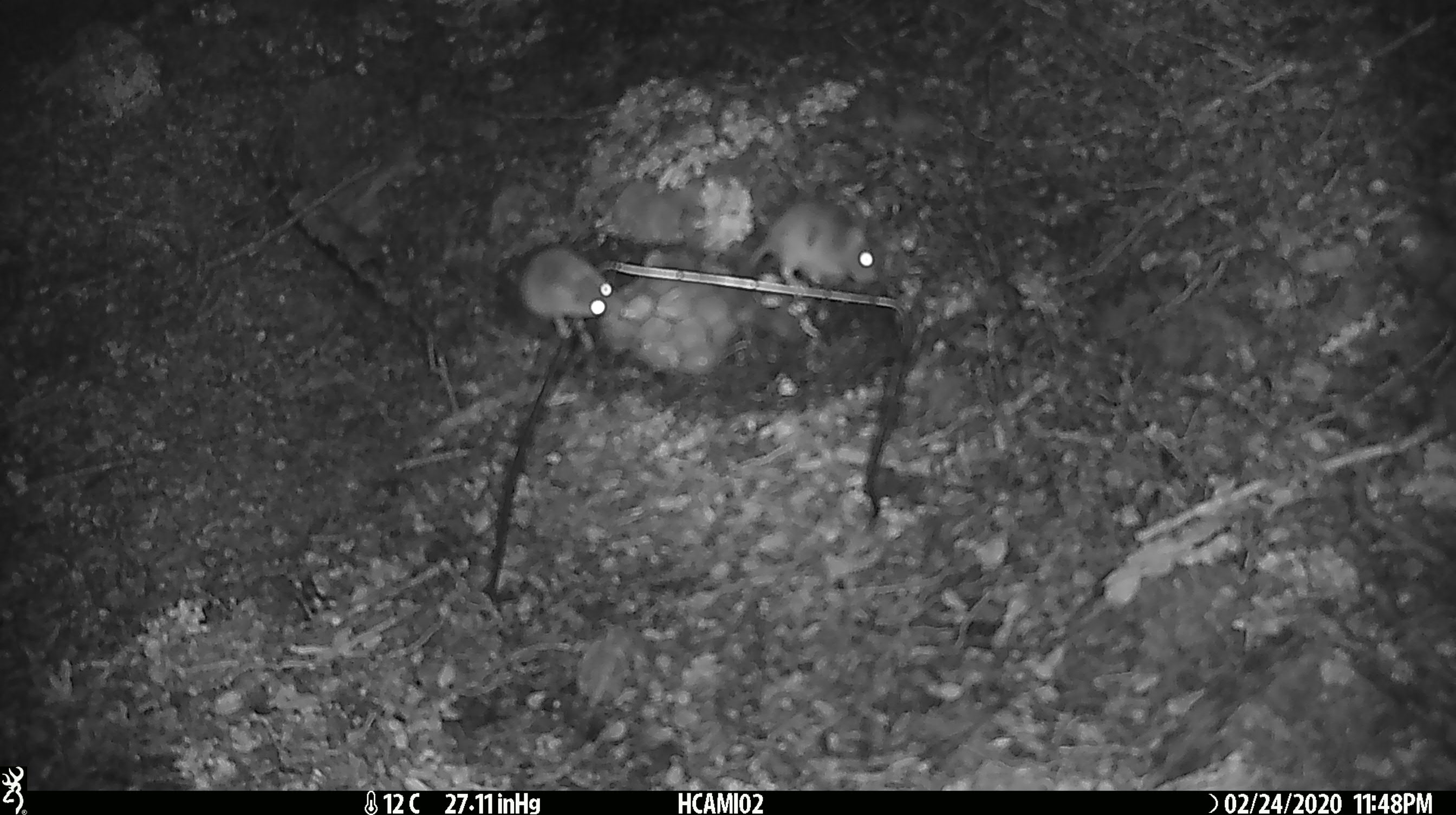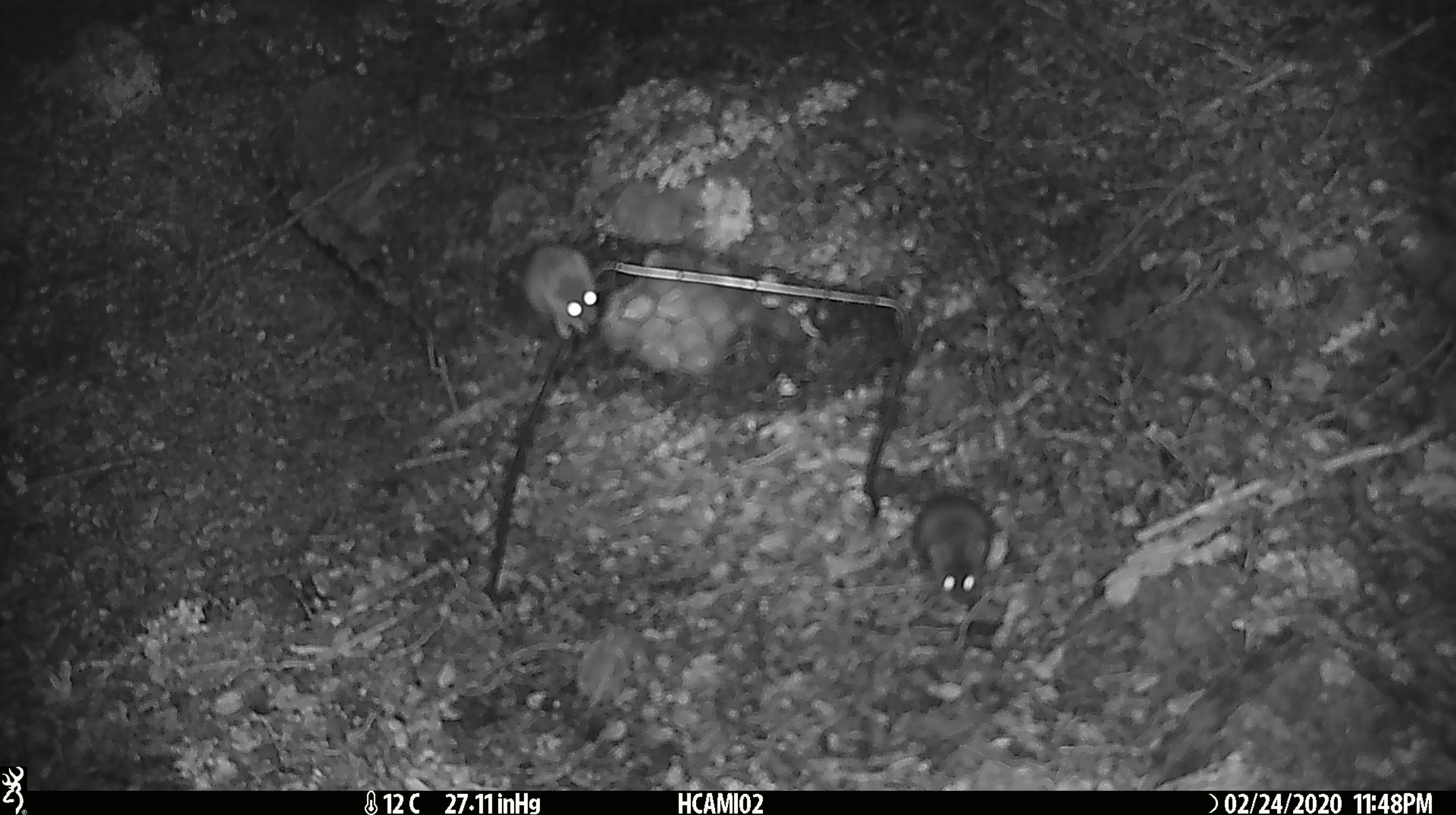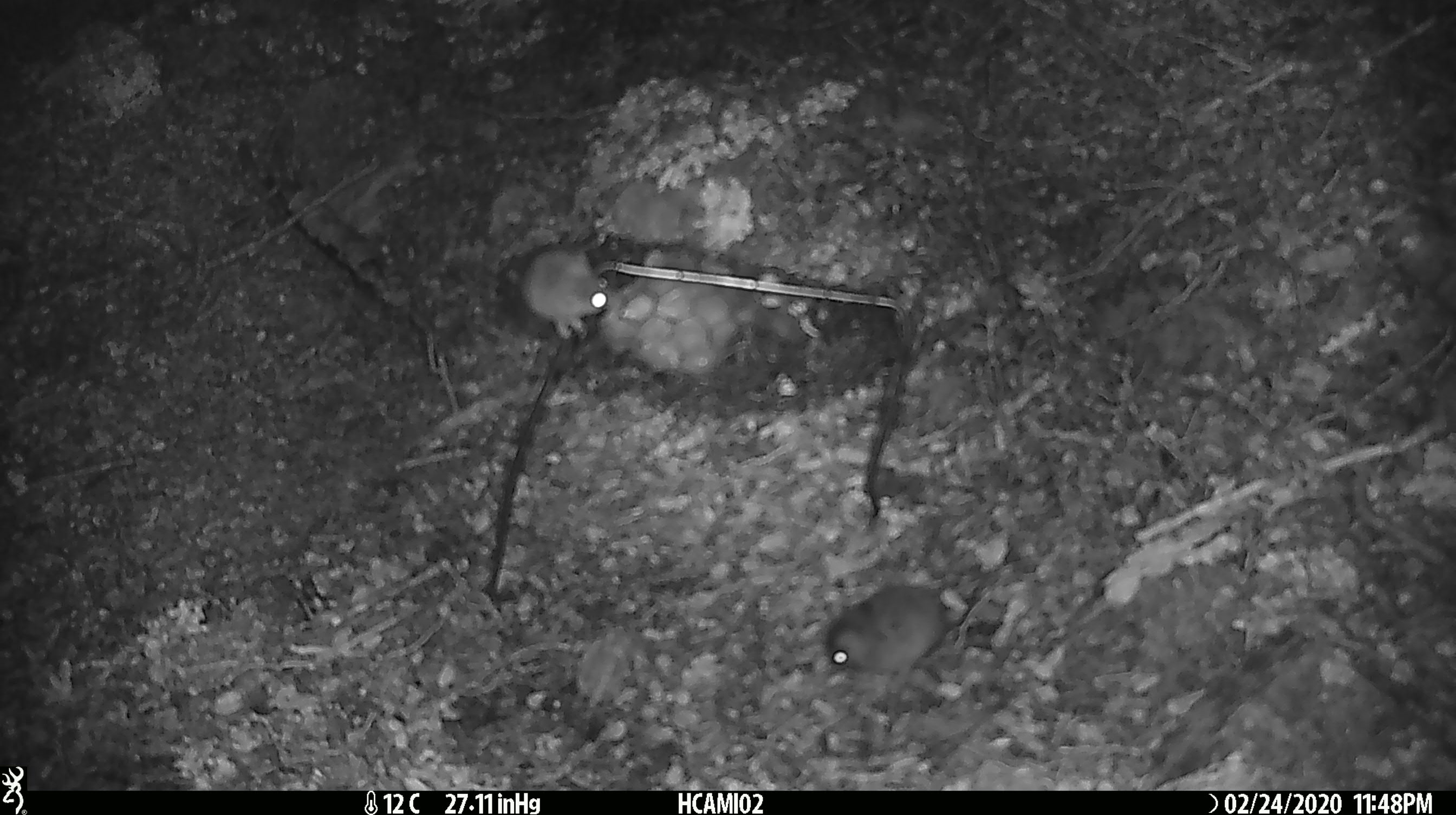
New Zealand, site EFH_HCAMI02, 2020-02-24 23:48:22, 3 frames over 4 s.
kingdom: Animalia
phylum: Chordata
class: Mammalia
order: Rodentia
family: Muridae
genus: Mus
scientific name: Mus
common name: mouse